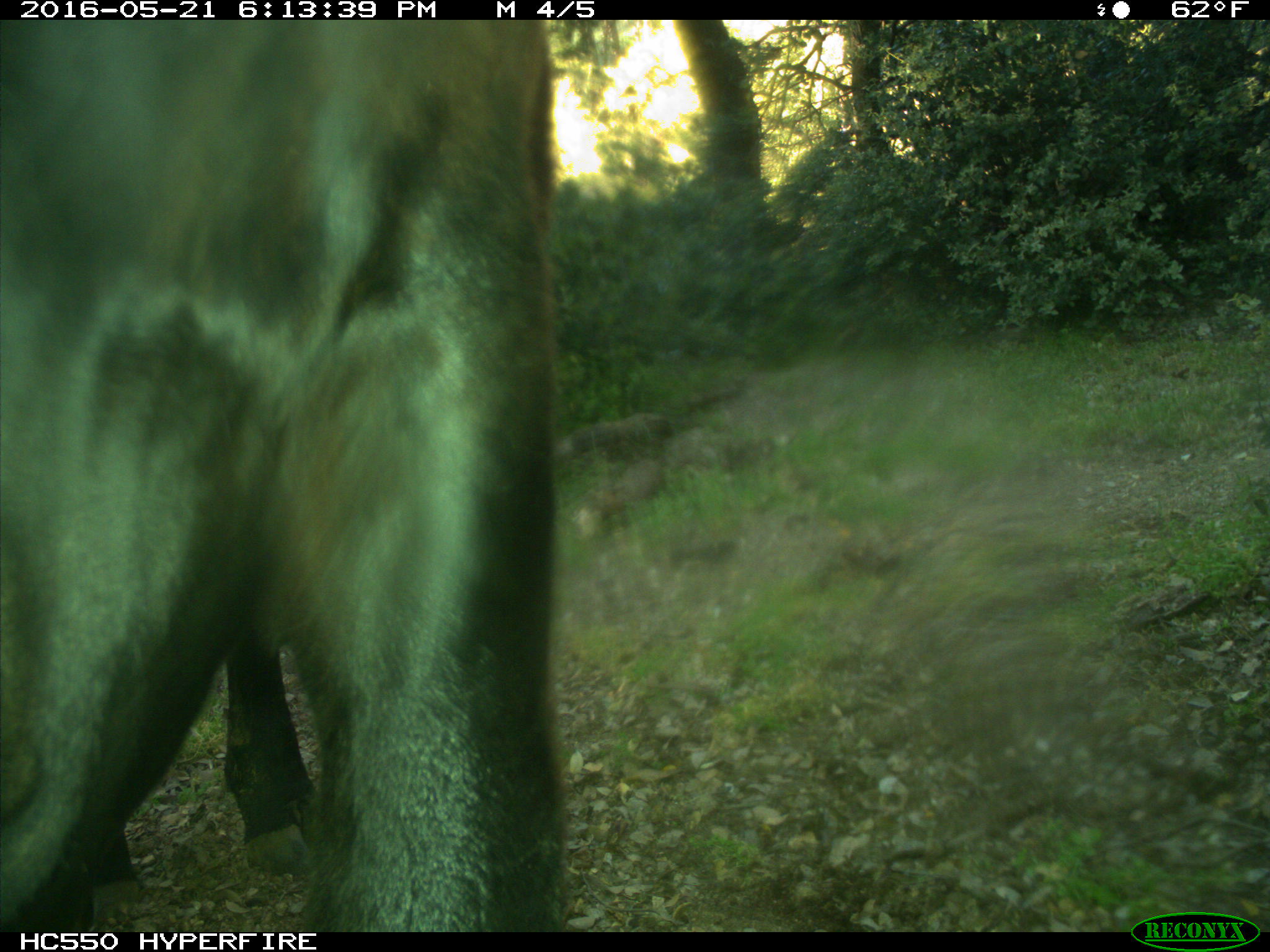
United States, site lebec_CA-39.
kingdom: Animalia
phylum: Chordata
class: Mammalia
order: Artiodactyla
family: Bovidae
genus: Bos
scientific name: Bos taurus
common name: domestic cow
Bos taurus (domestic cow).